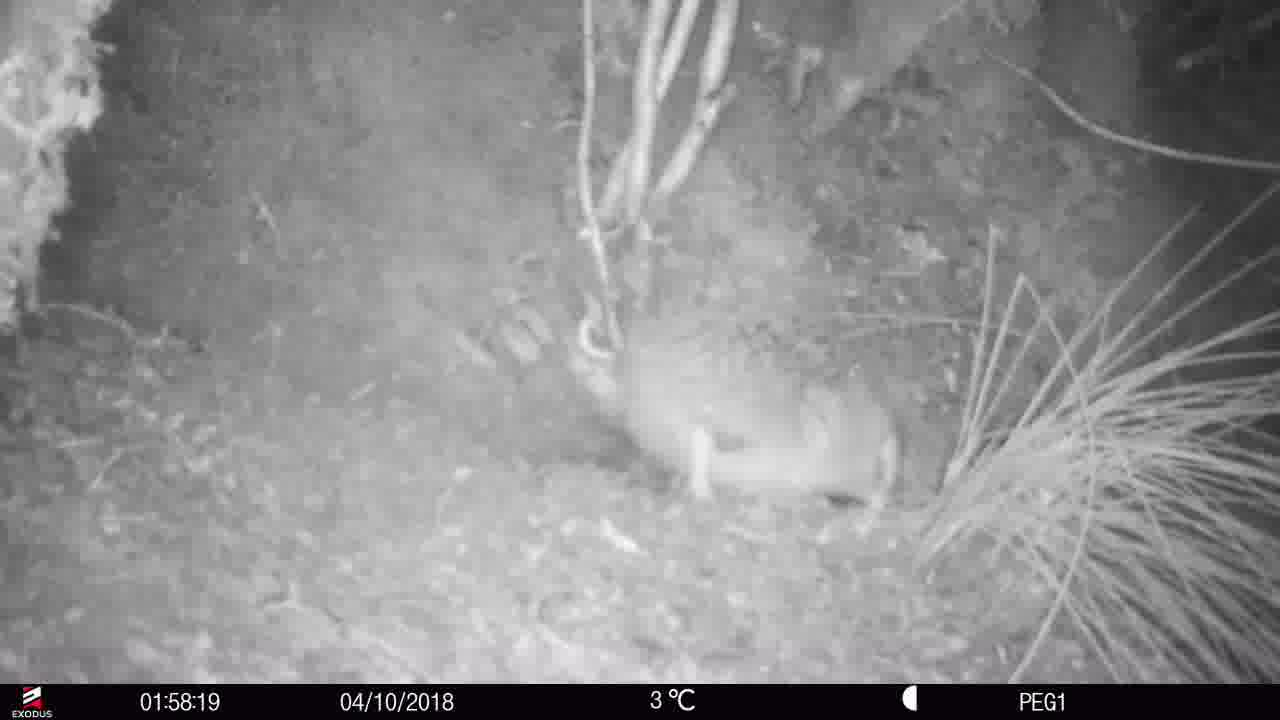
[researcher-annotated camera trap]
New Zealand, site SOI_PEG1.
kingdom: Animalia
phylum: Chordata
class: Aves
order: Apterygiformes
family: Apterygidae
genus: Apteryx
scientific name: Apteryx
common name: kiwi